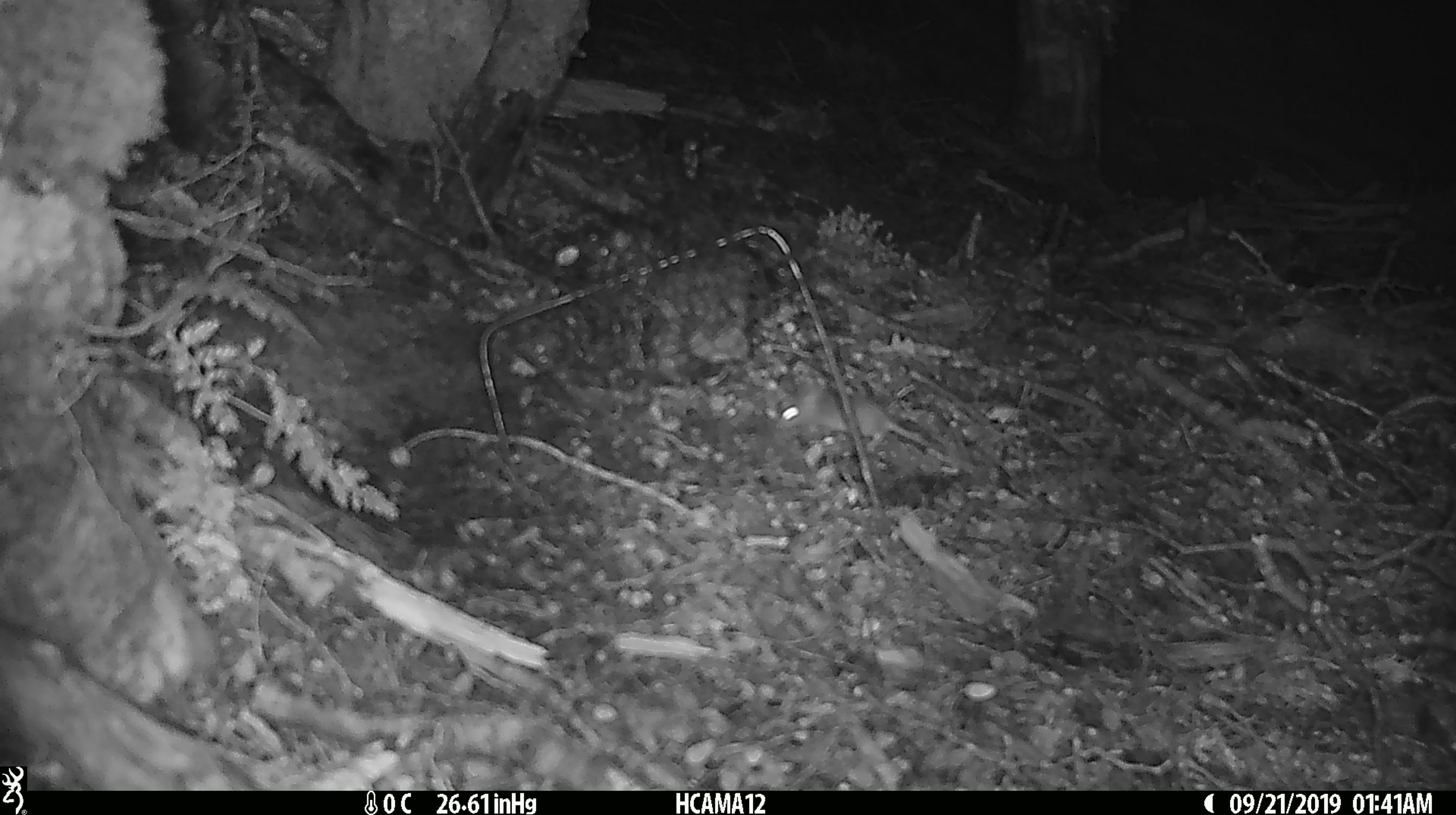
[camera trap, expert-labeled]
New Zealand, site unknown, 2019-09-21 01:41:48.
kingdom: Animalia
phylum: Chordata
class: Mammalia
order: Rodentia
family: Muridae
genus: Mus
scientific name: Mus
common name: mouse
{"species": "mouse (Mus)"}